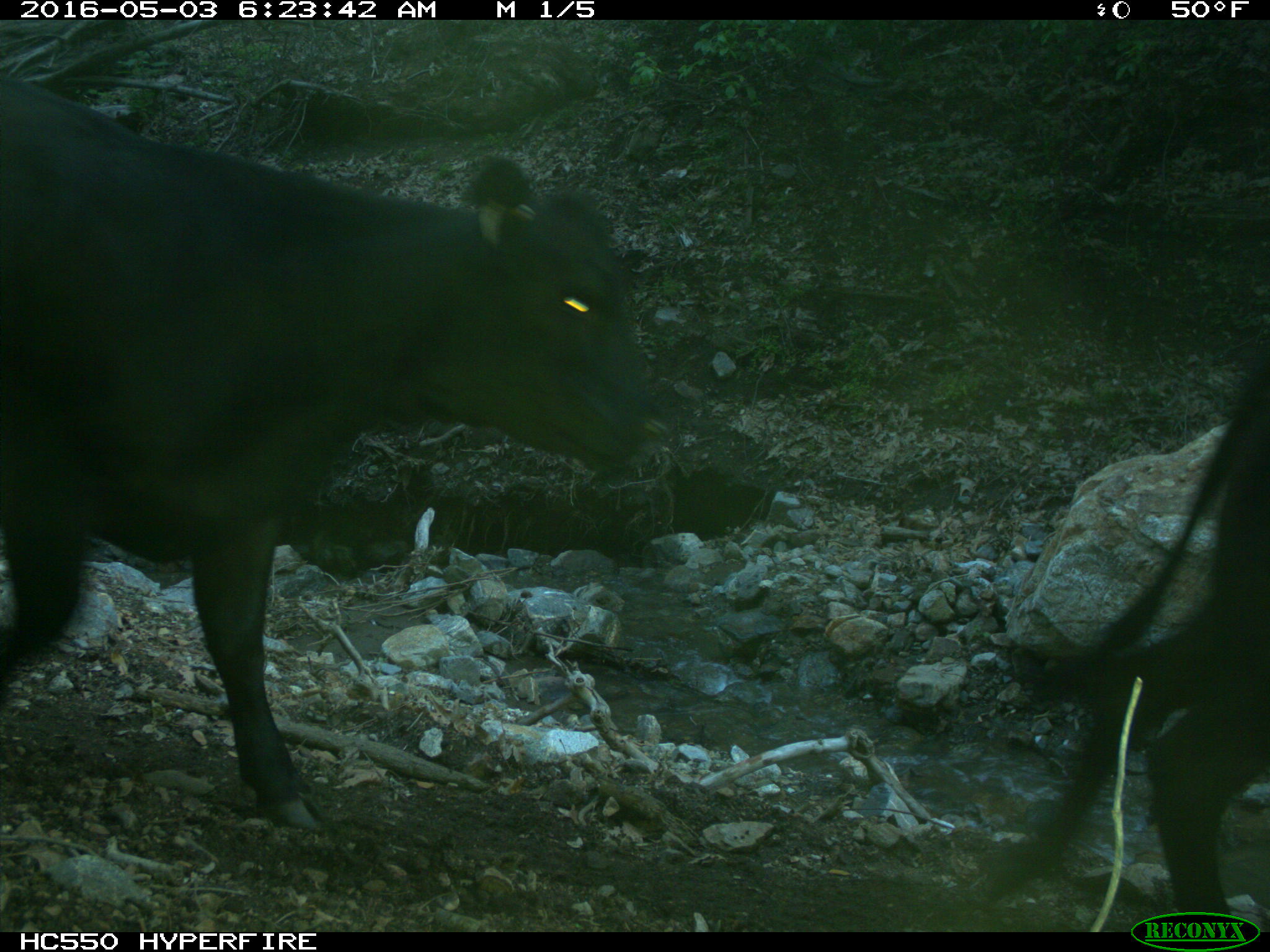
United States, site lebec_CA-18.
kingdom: Animalia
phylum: Chordata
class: Mammalia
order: Artiodactyla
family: Bovidae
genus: Bos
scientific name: Bos taurus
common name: domestic cow